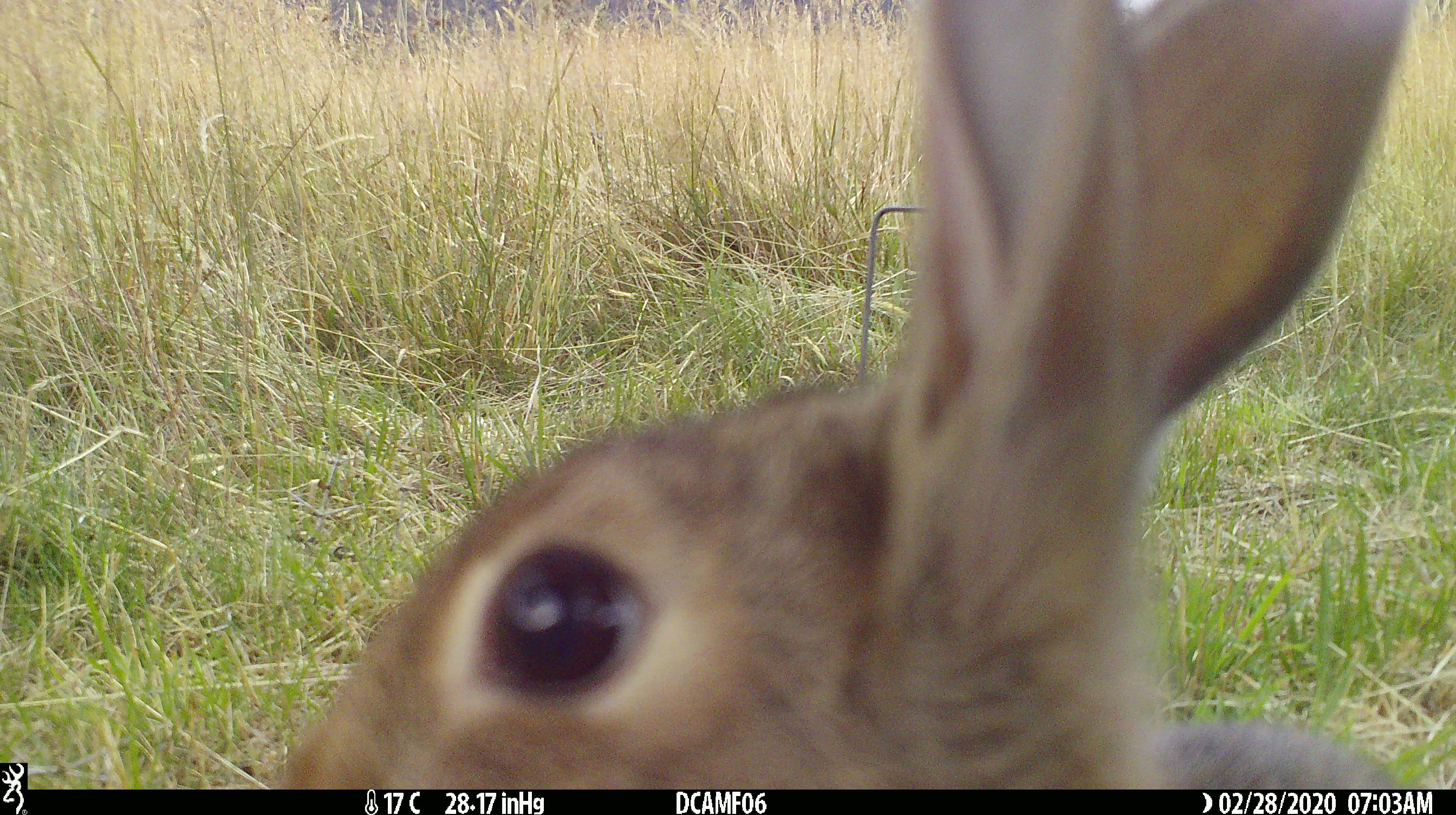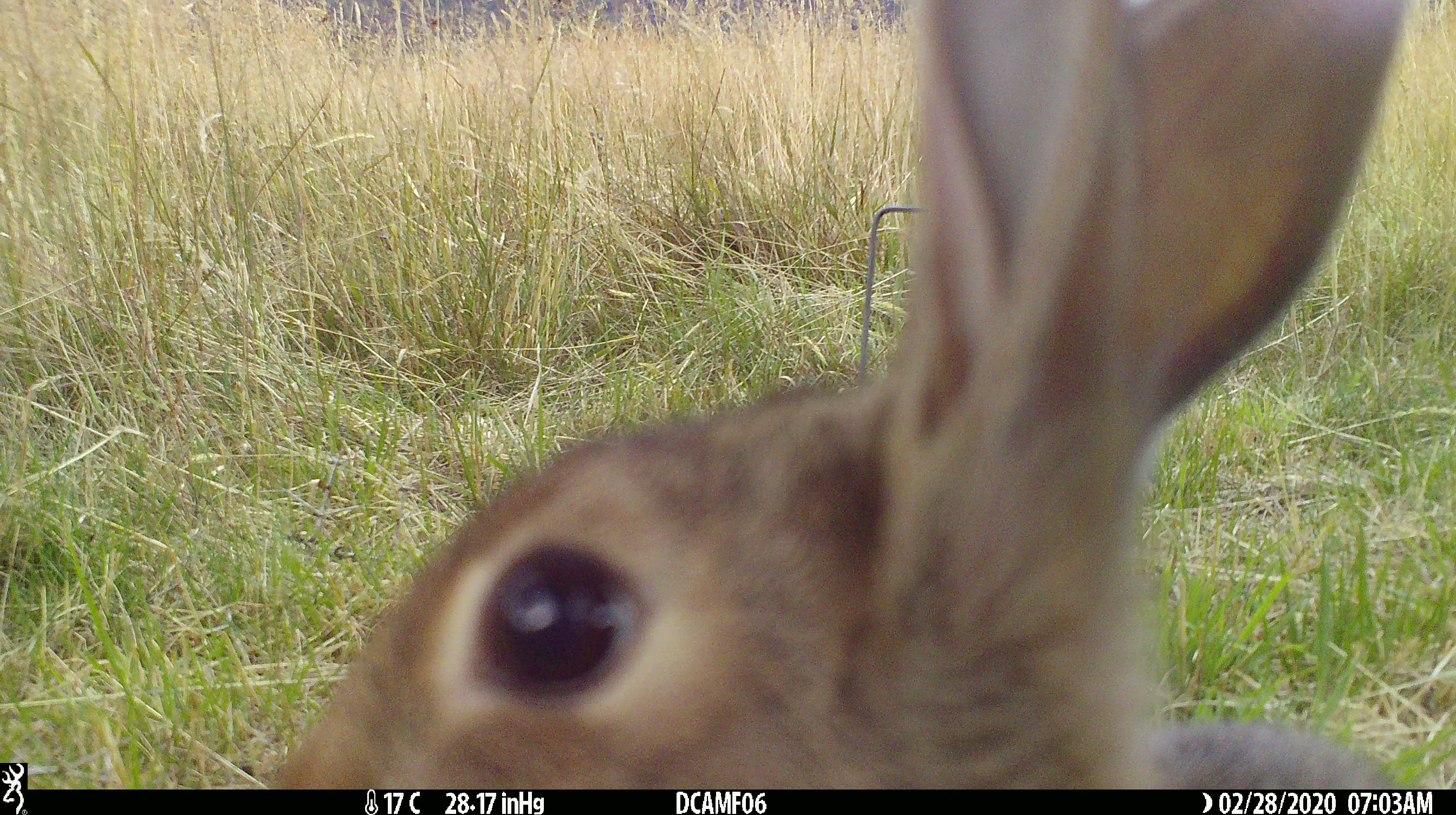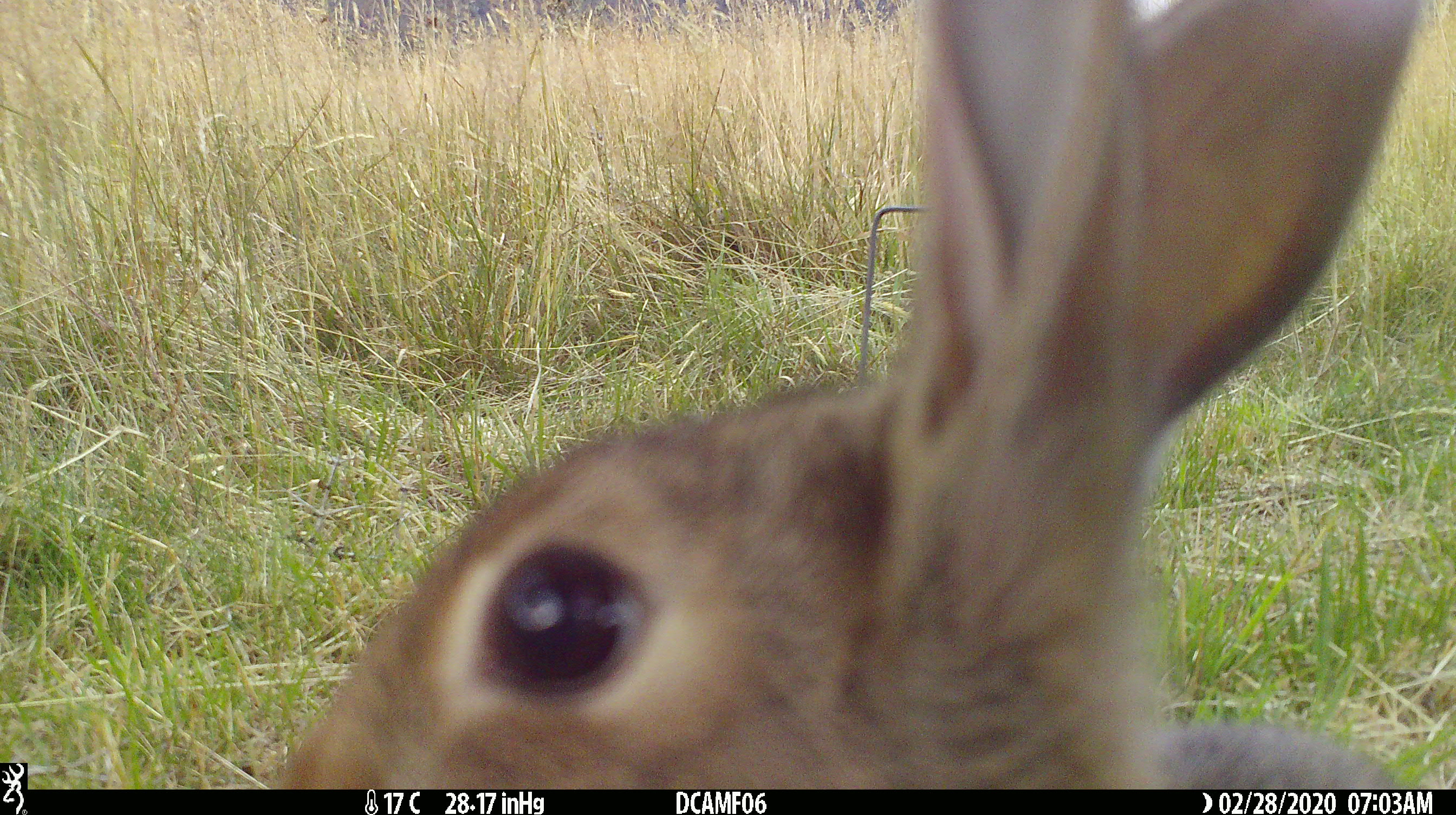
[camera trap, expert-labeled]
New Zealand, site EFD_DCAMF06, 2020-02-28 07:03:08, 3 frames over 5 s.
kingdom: Animalia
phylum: Chordata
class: Mammalia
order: Lagomorpha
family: Leporidae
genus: Oryctolagus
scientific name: Oryctolagus cuniculus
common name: european rabbit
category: rabbit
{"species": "rabbit (european rabbit) (Oryctolagus cuniculus)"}